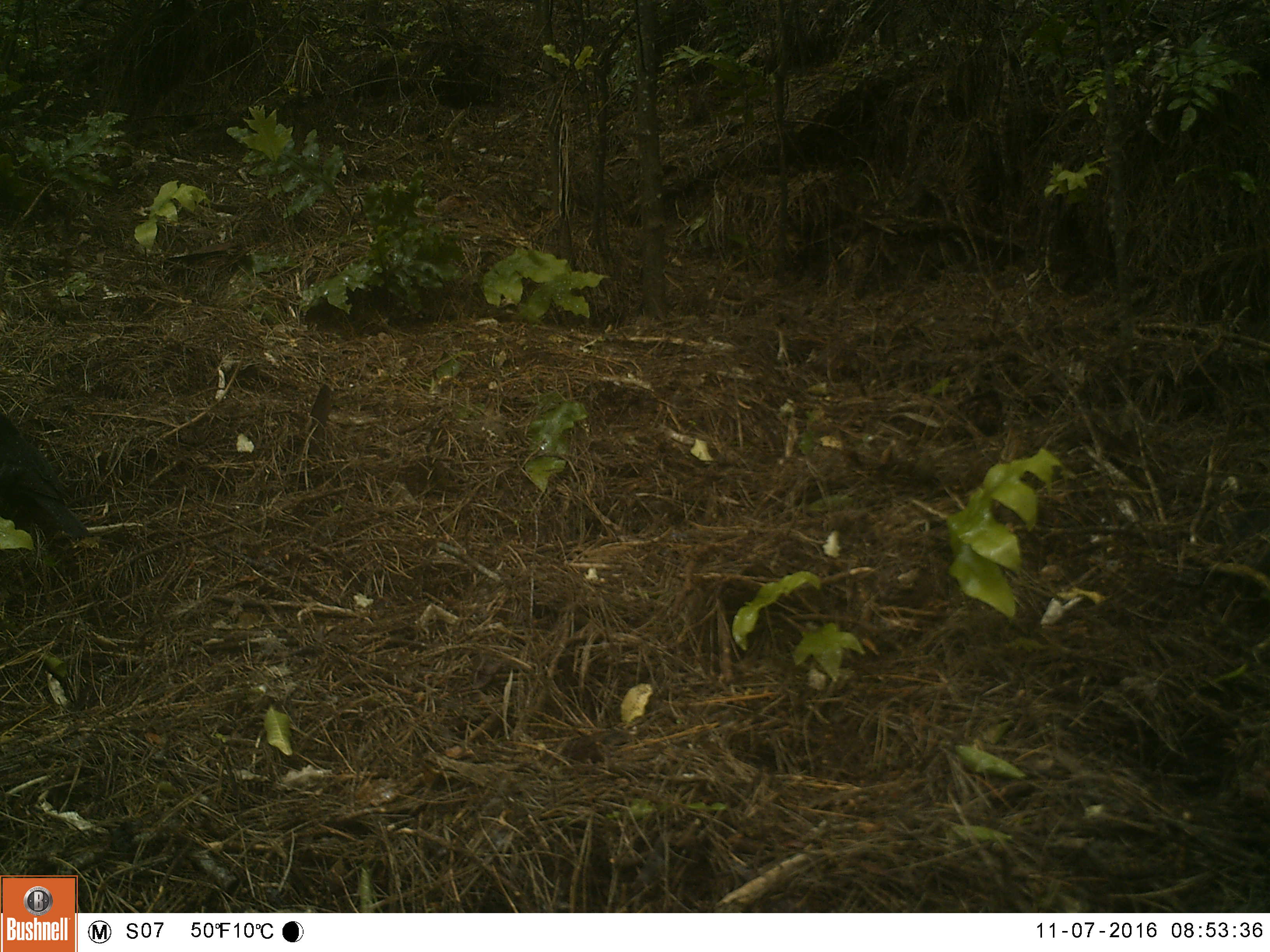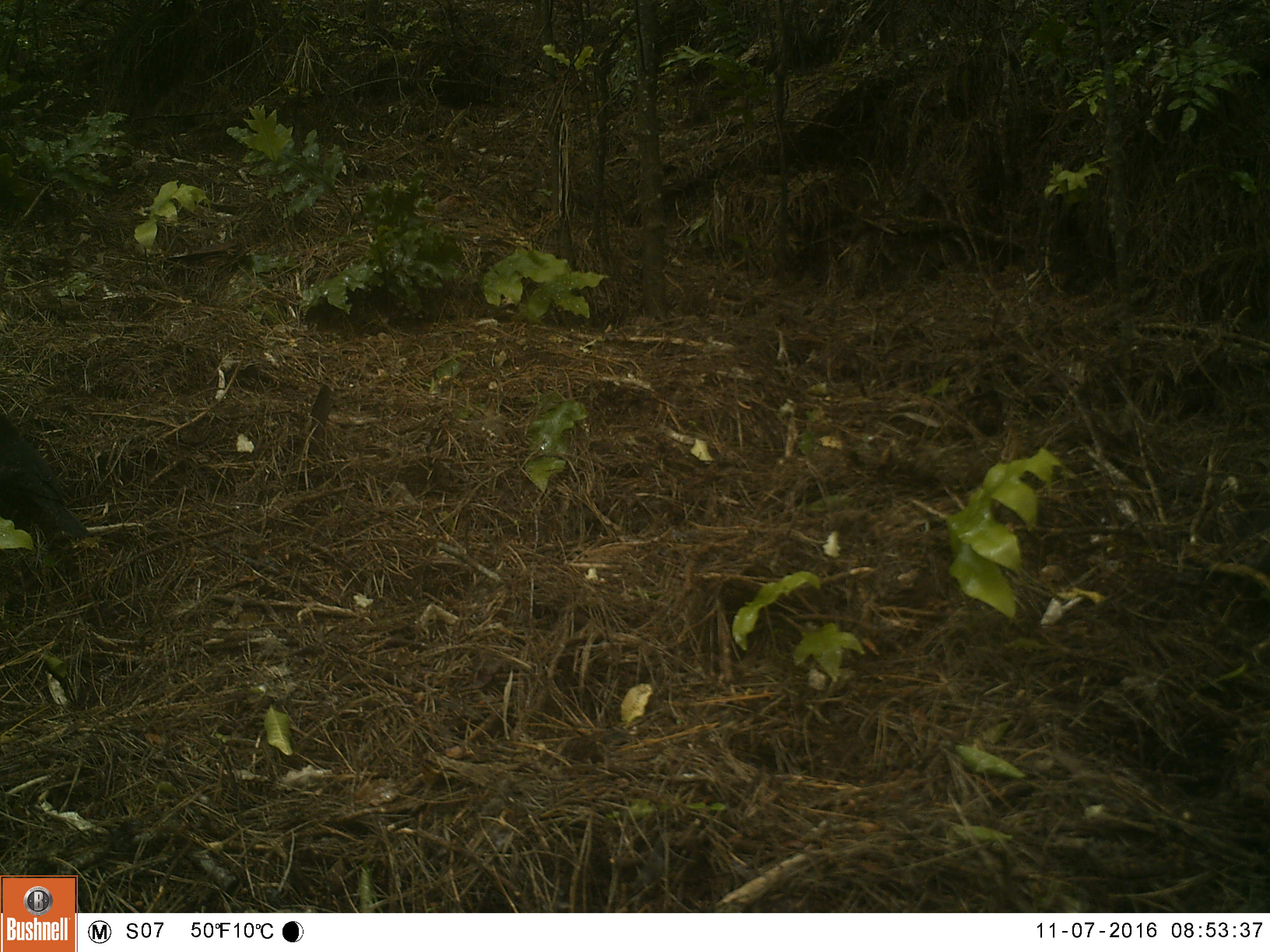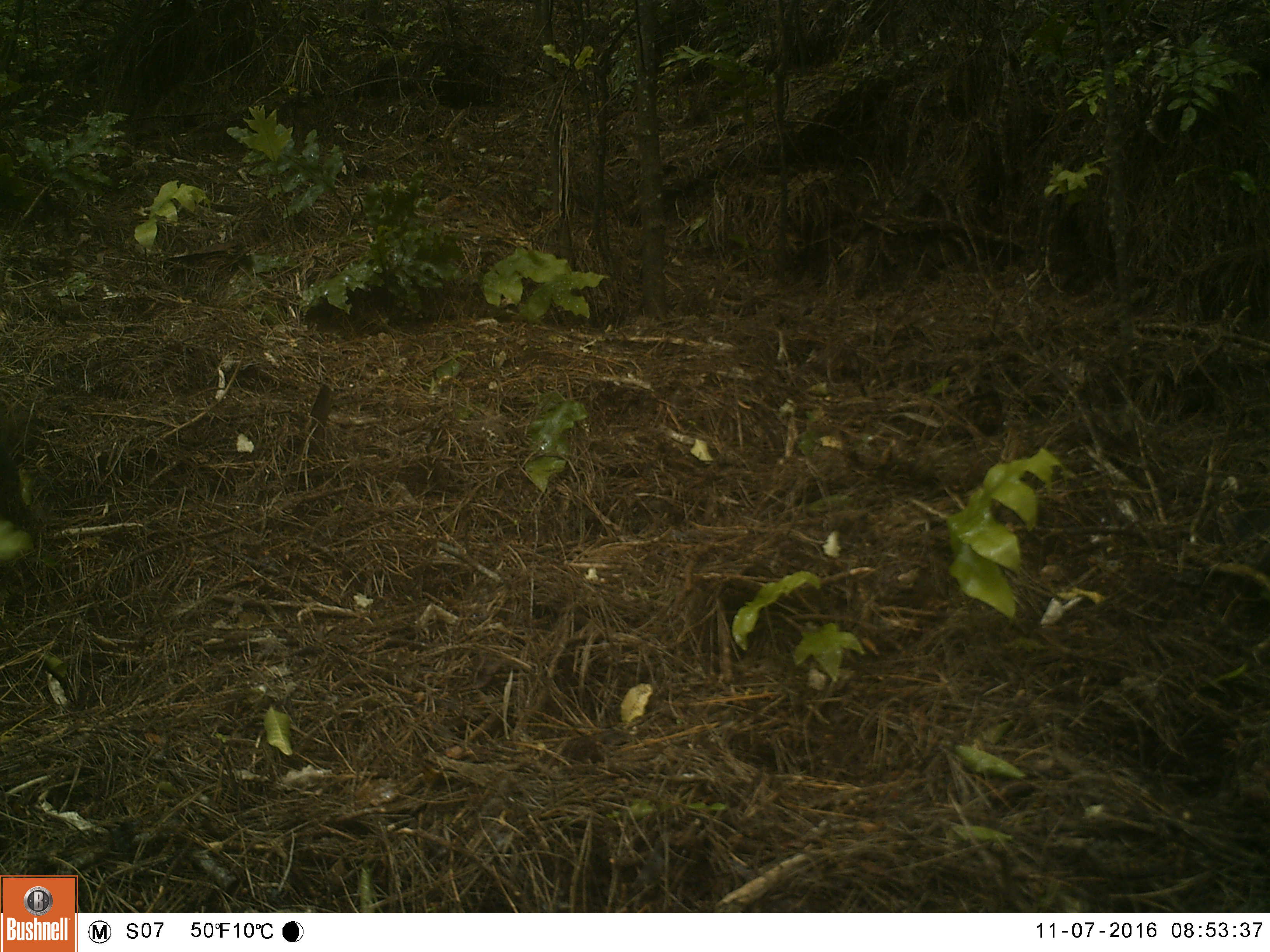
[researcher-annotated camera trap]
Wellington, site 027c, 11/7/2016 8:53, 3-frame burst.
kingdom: Animalia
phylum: Chordata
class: Aves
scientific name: Aves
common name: bird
Bird (Aves).